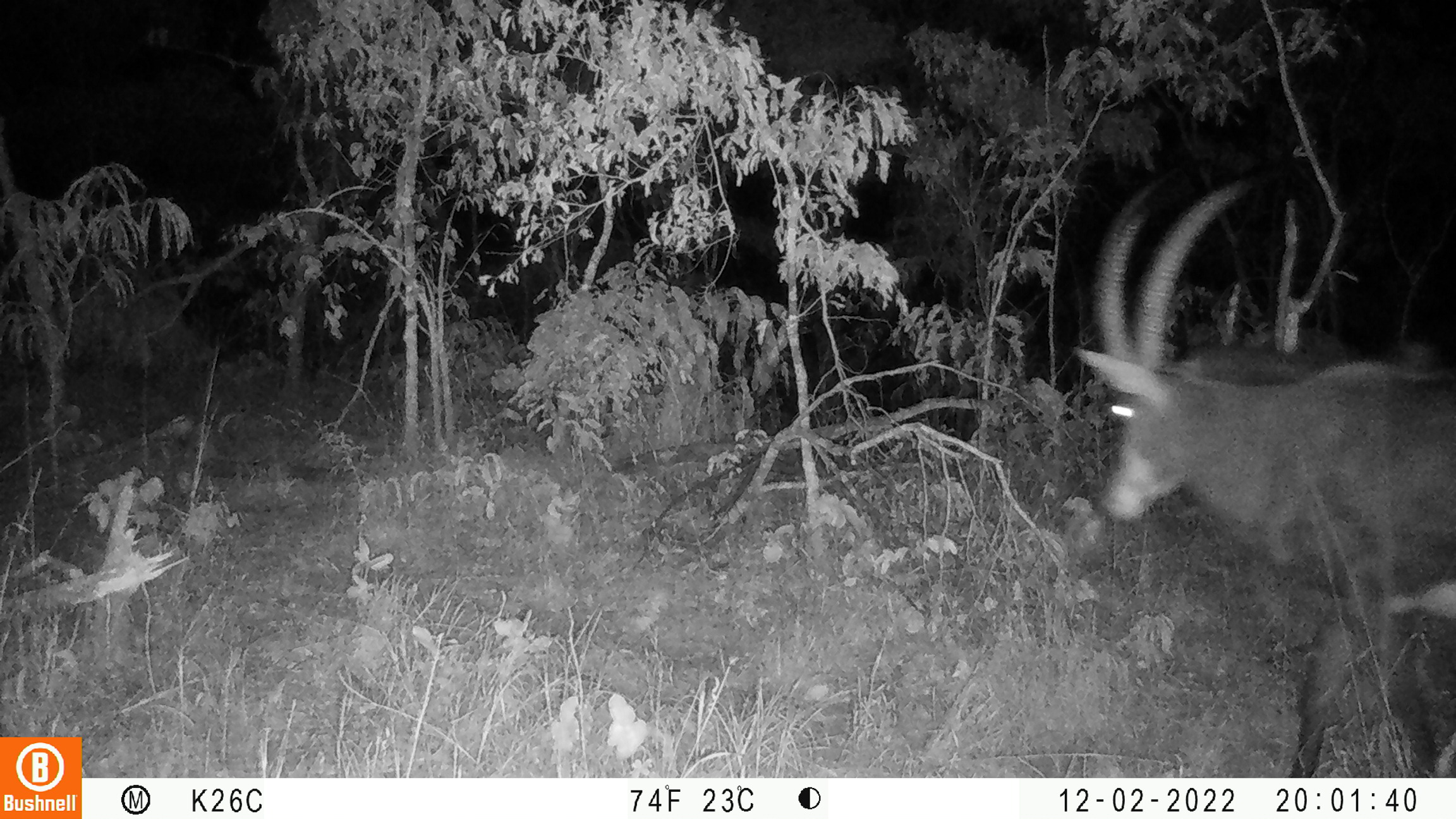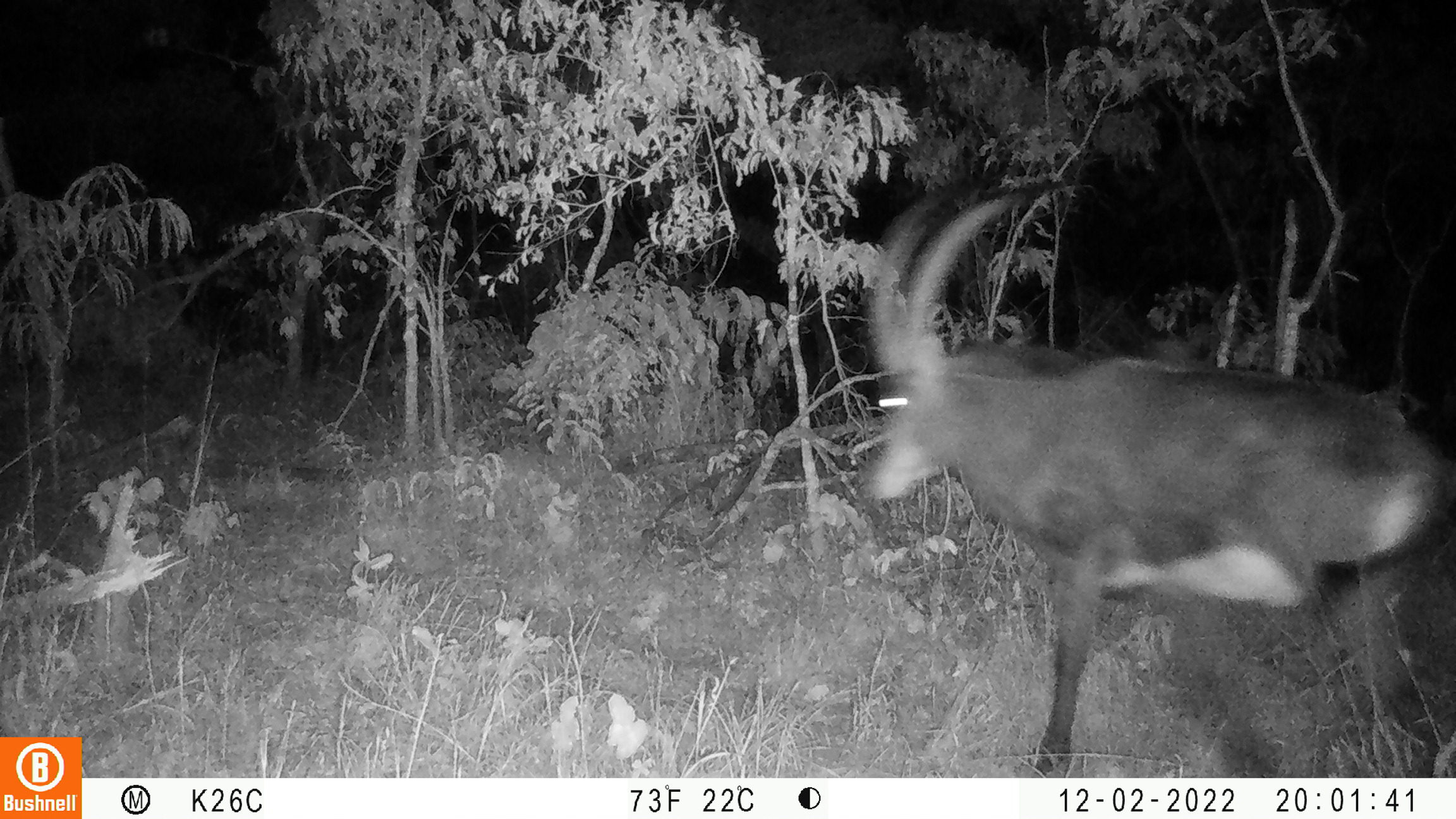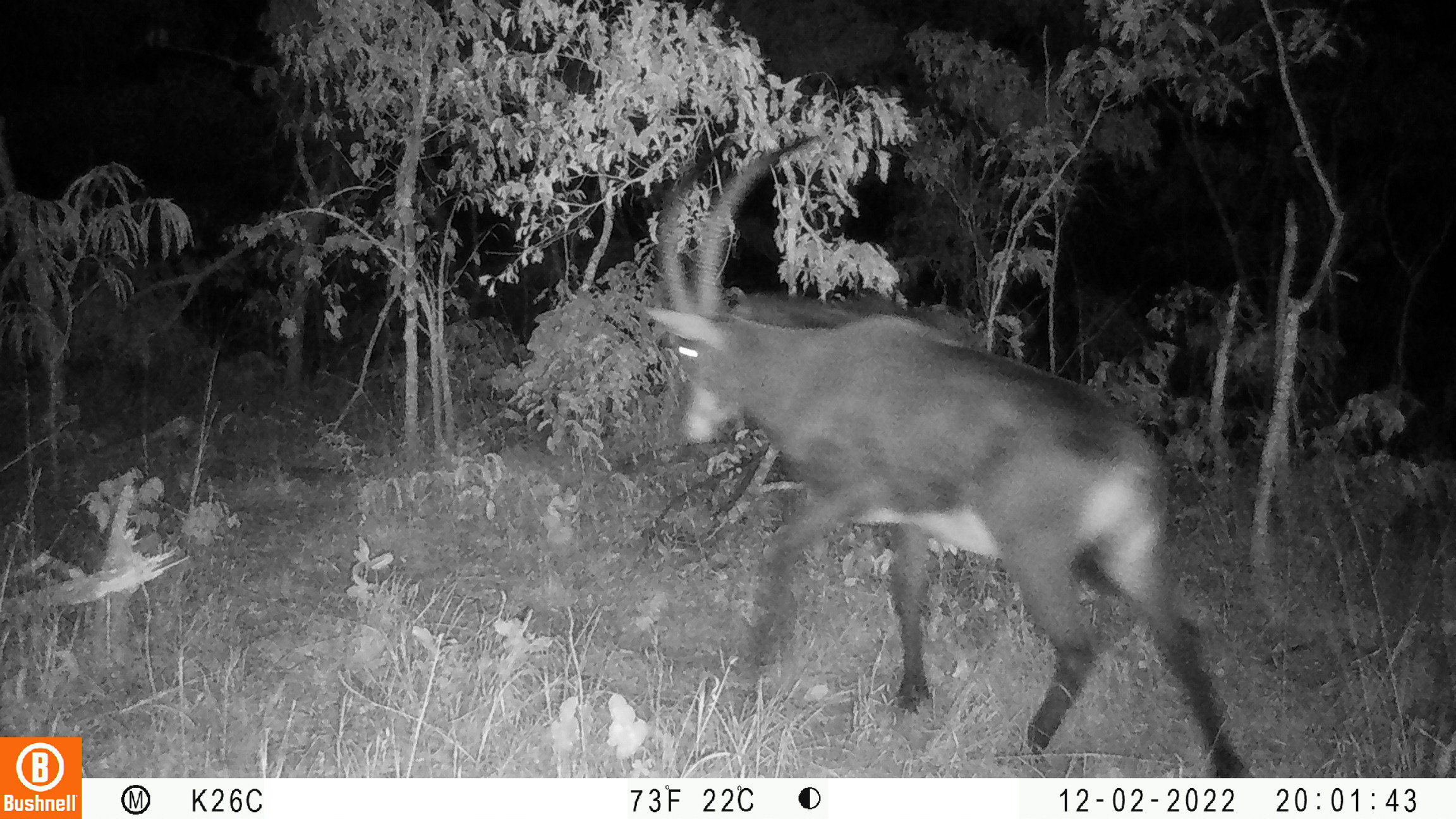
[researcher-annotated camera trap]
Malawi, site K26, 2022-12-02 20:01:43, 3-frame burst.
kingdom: Animalia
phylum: Chordata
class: Mammalia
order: Artiodactyla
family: Bovidae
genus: Hippotragus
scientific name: Hippotragus niger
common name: sable antelope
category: sable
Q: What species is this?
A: Sable (sable antelope) (Hippotragus niger).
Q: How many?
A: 1.